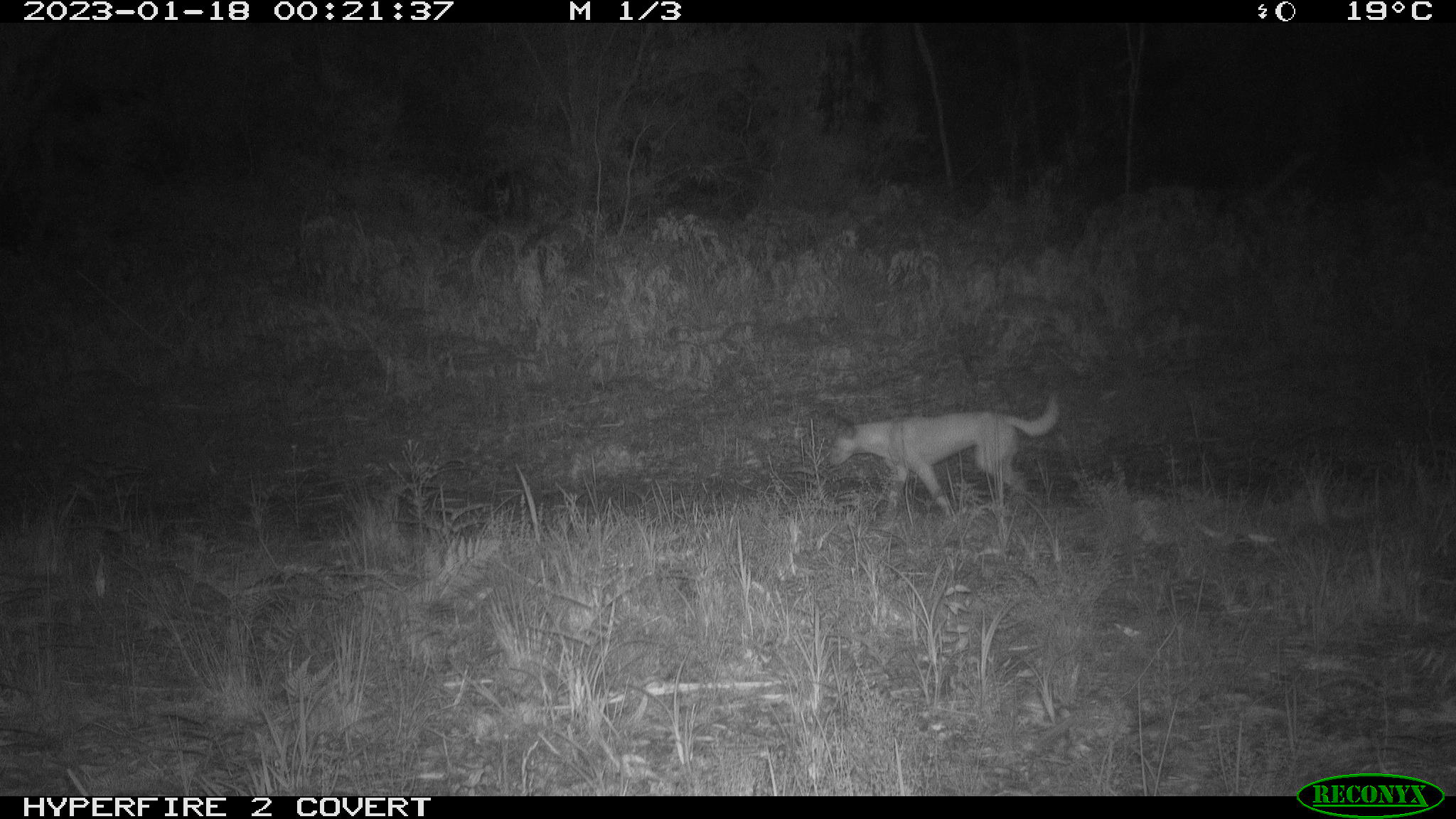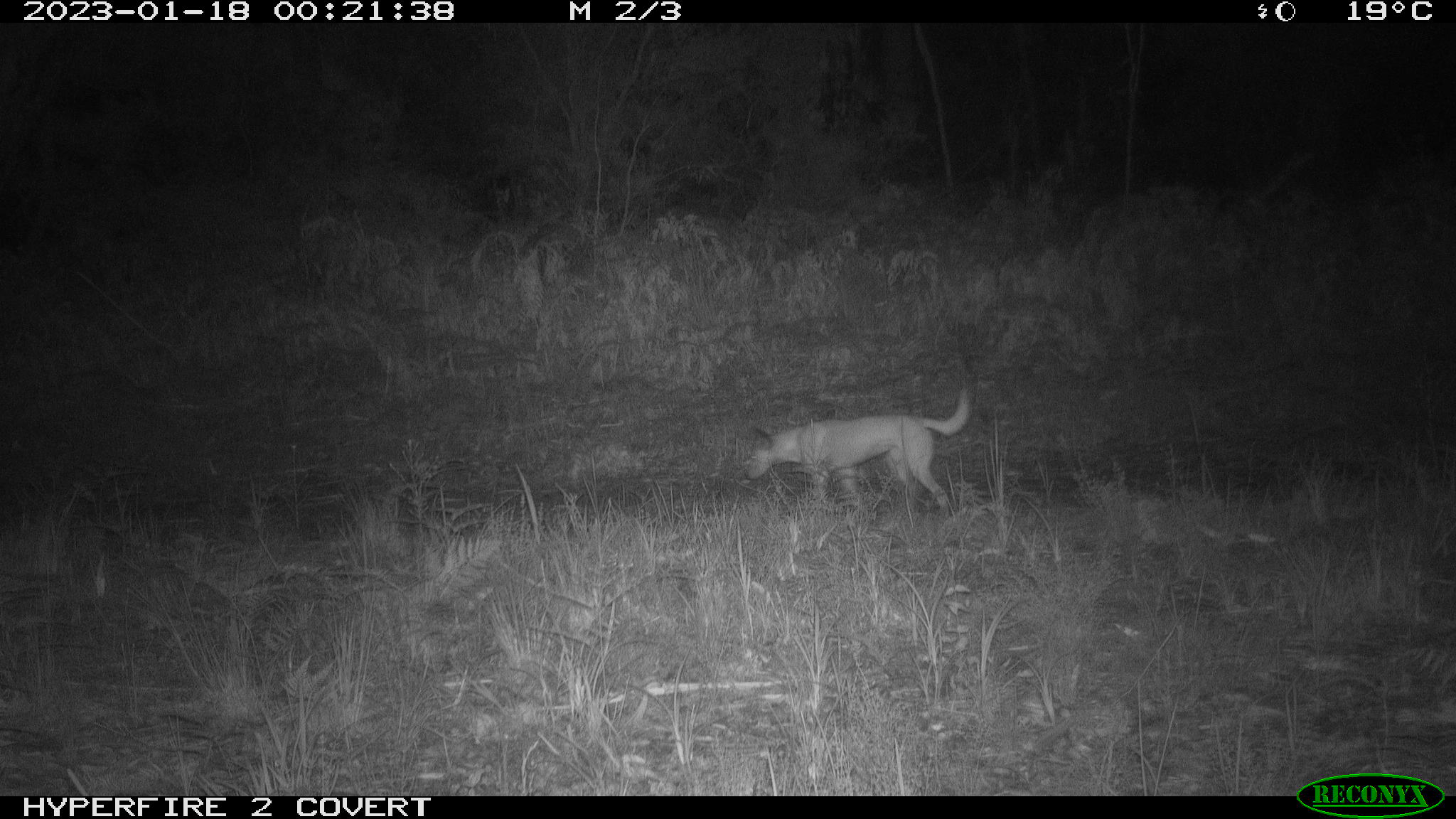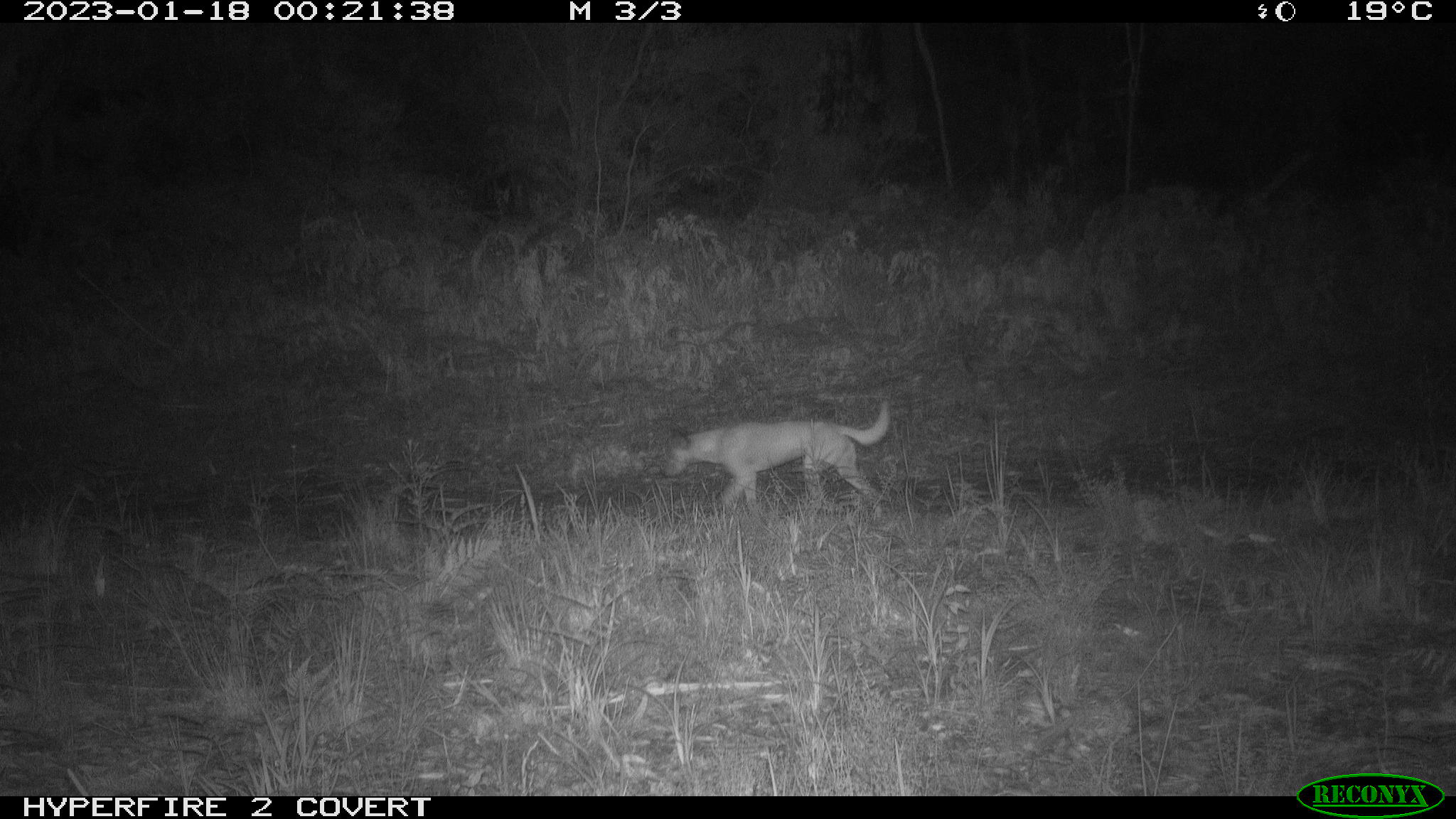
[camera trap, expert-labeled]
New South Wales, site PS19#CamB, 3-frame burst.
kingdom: Animalia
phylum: Chordata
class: Mammalia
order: Carnivora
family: Canidae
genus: Canis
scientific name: Canis familiaris dingo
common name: dingo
Dingo (Canis familiaris dingo).